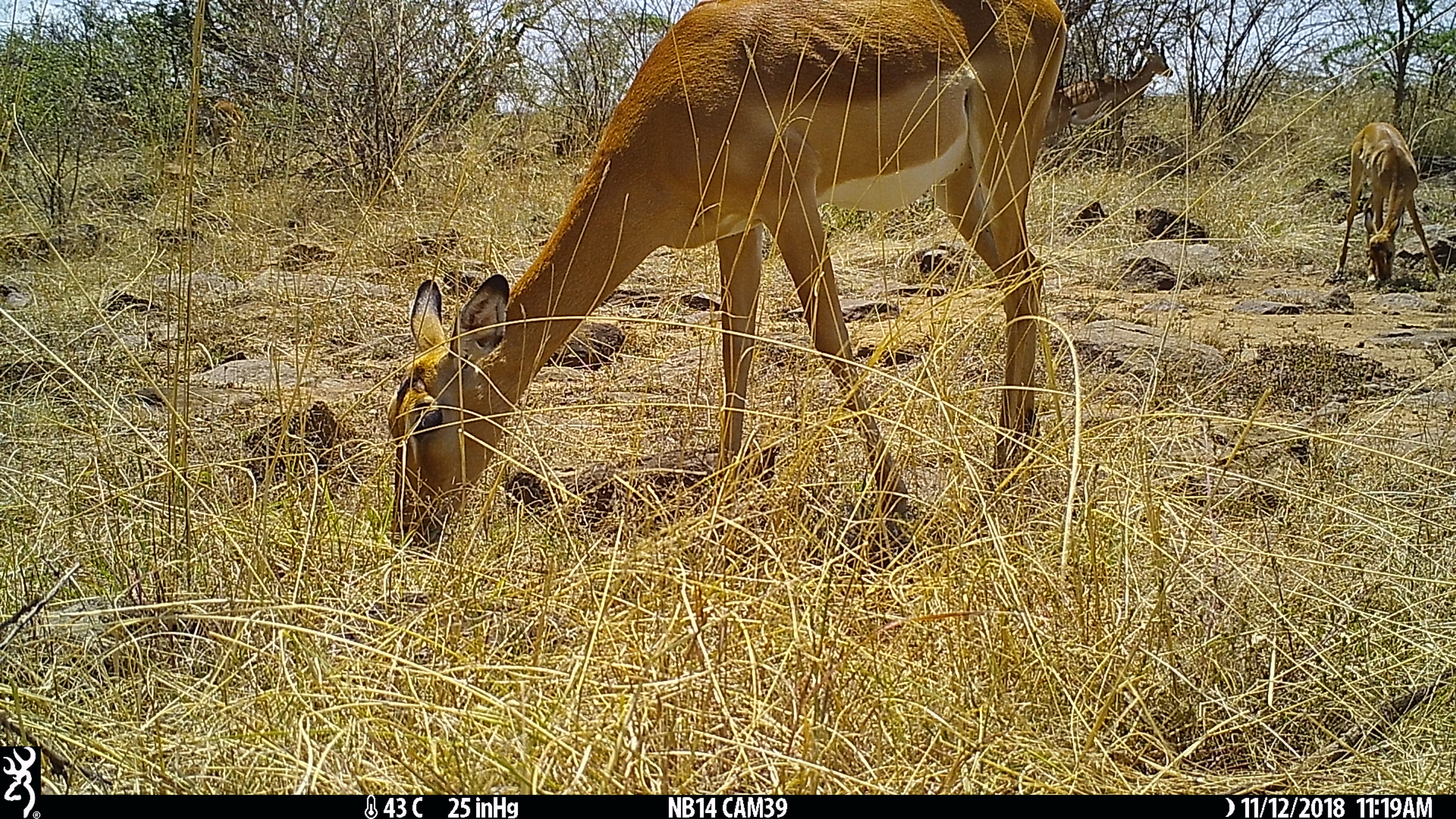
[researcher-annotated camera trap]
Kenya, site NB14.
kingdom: Animalia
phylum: Chordata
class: Mammalia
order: Artiodactyla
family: Bovidae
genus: Aepyceros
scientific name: Aepyceros melampus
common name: impala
Impala (Aepyceros melampus).